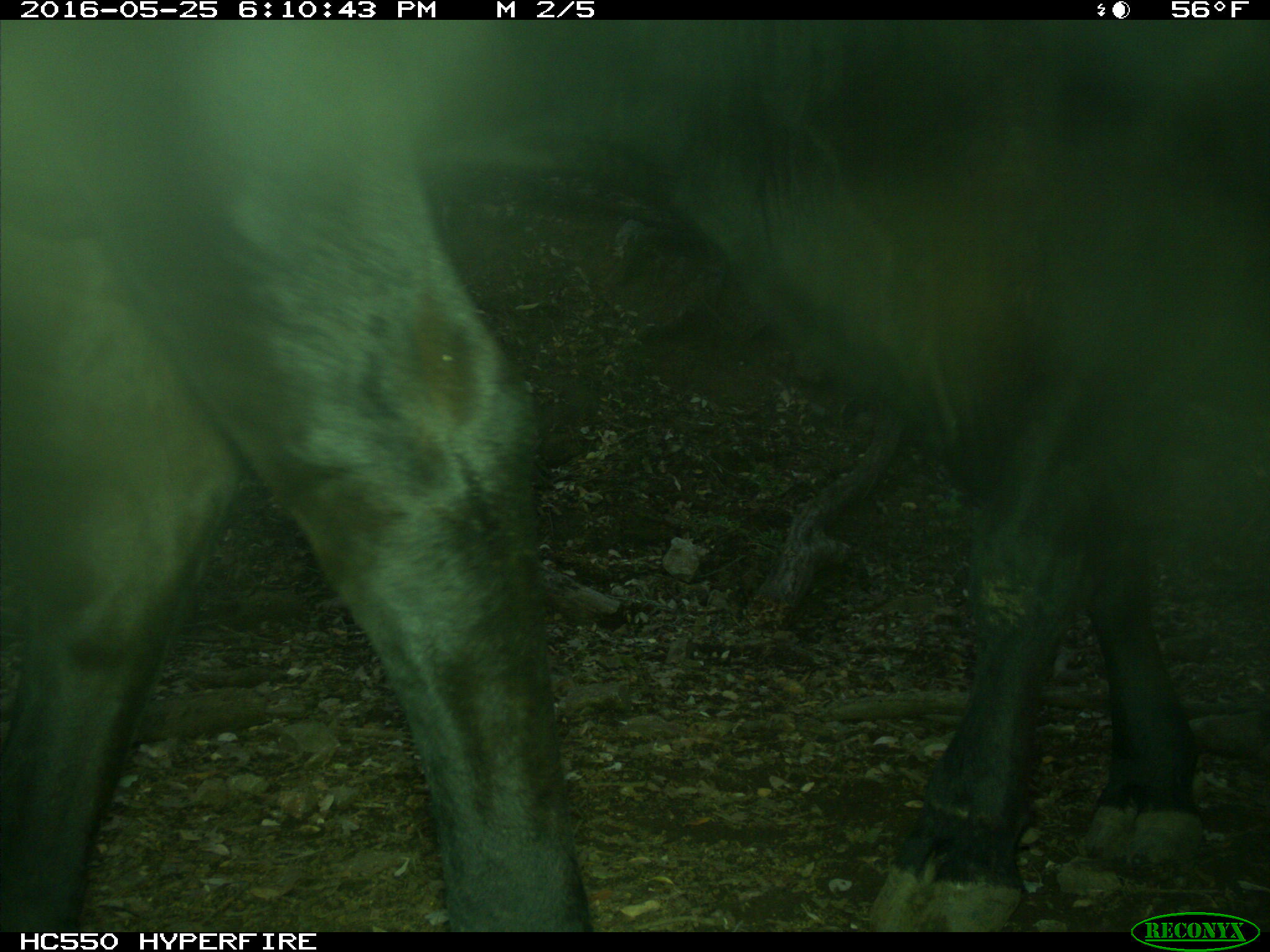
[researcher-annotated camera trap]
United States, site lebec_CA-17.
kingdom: Animalia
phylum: Chordata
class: Mammalia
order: Artiodactyla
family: Bovidae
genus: Bos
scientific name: Bos taurus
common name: domestic cow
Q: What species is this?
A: Bos taurus (domestic cow).